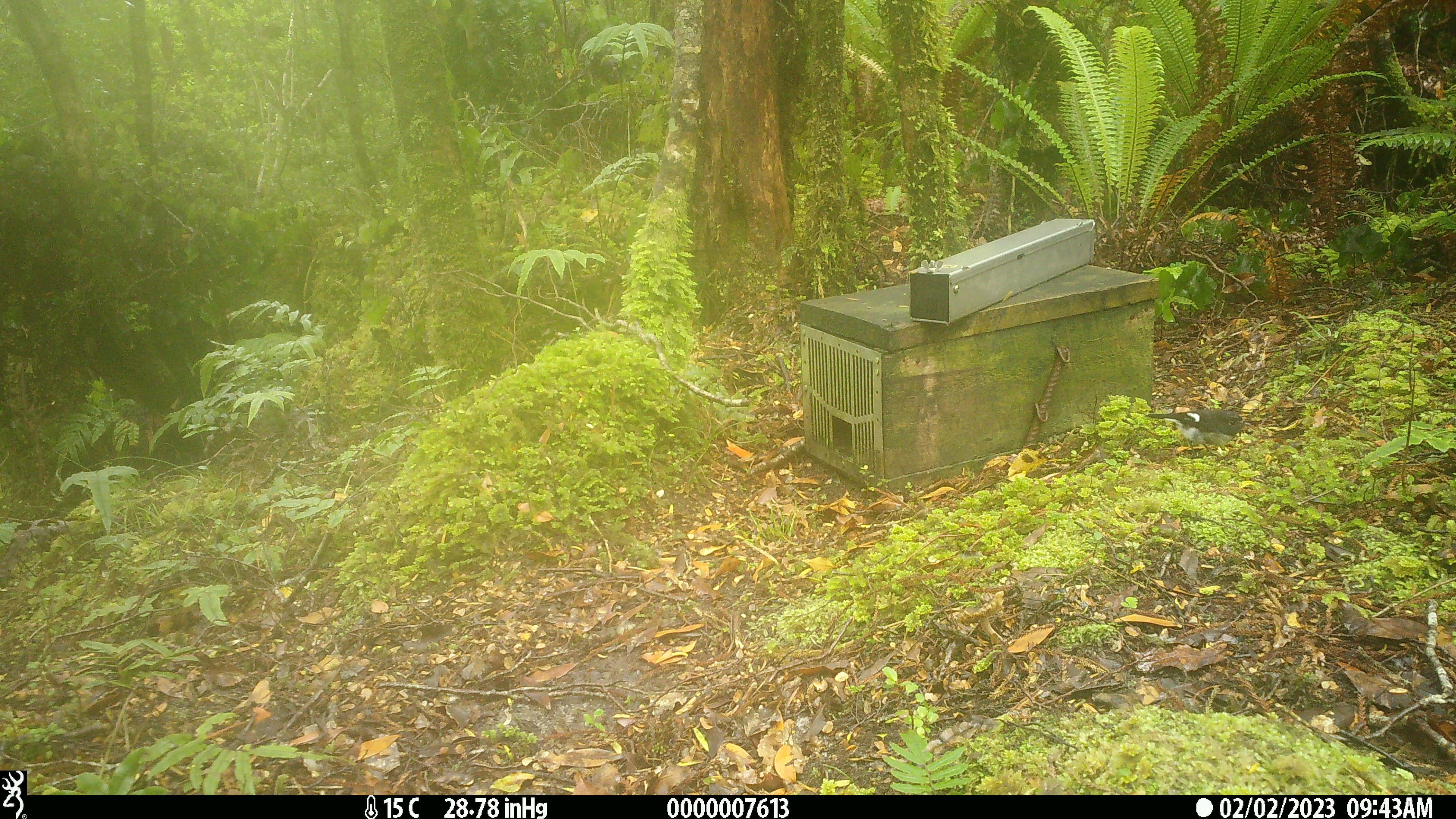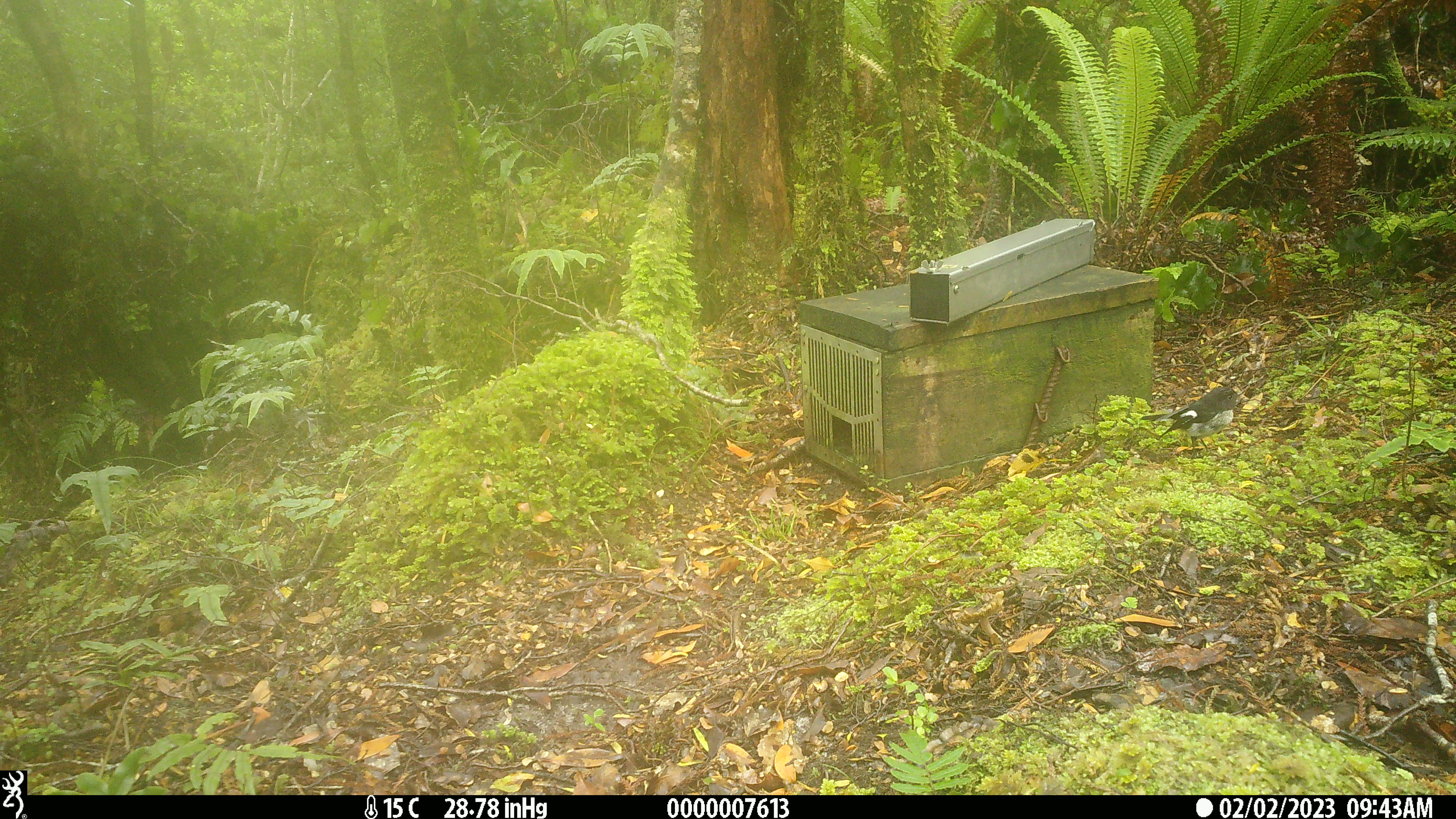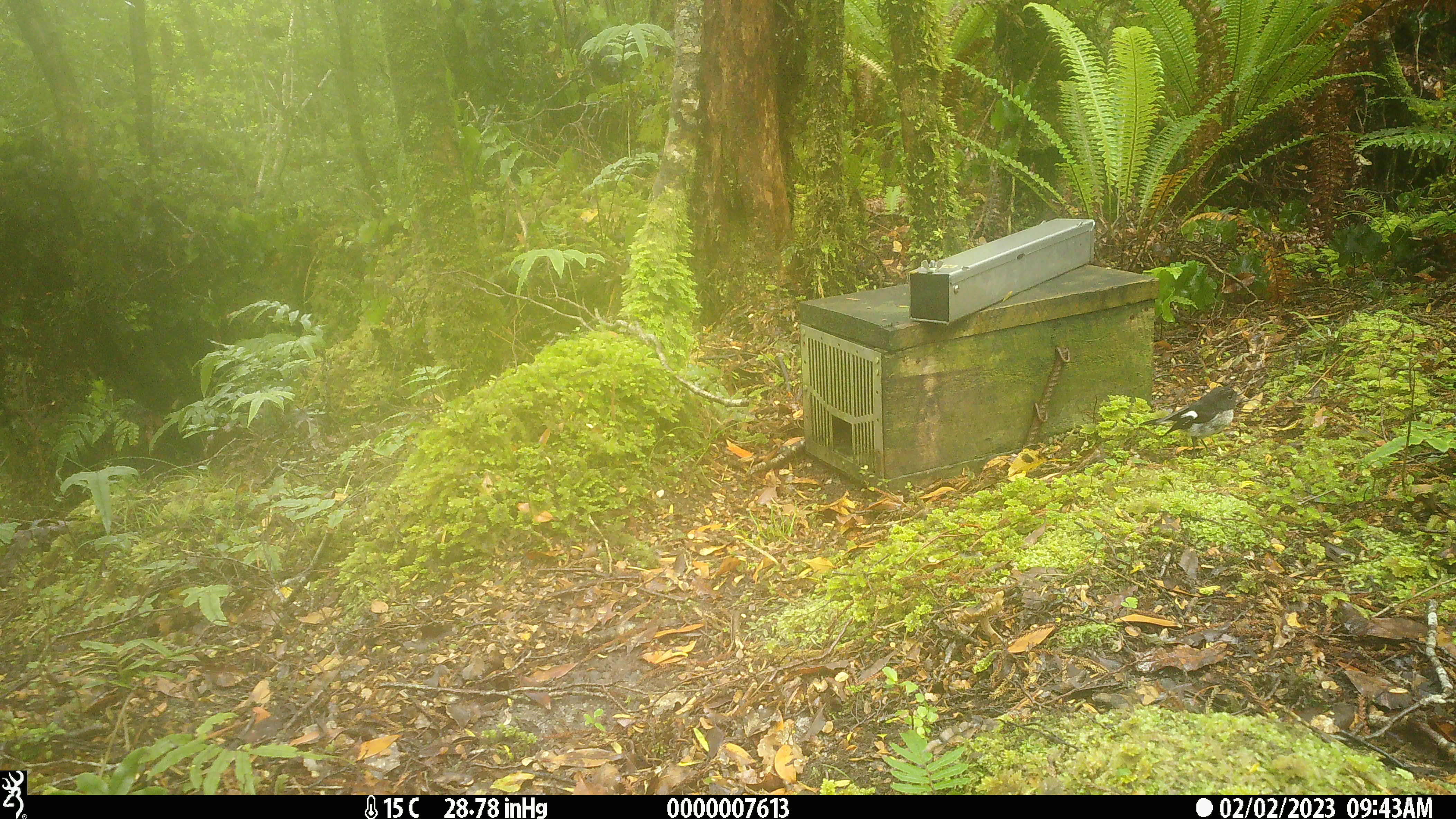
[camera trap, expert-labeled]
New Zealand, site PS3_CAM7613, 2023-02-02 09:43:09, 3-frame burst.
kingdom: Animalia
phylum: Chordata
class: Aves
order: Passeriformes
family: Petroicidae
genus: Petroica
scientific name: Petroica macrocephala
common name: tomtit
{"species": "tomtit (Petroica macrocephala)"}